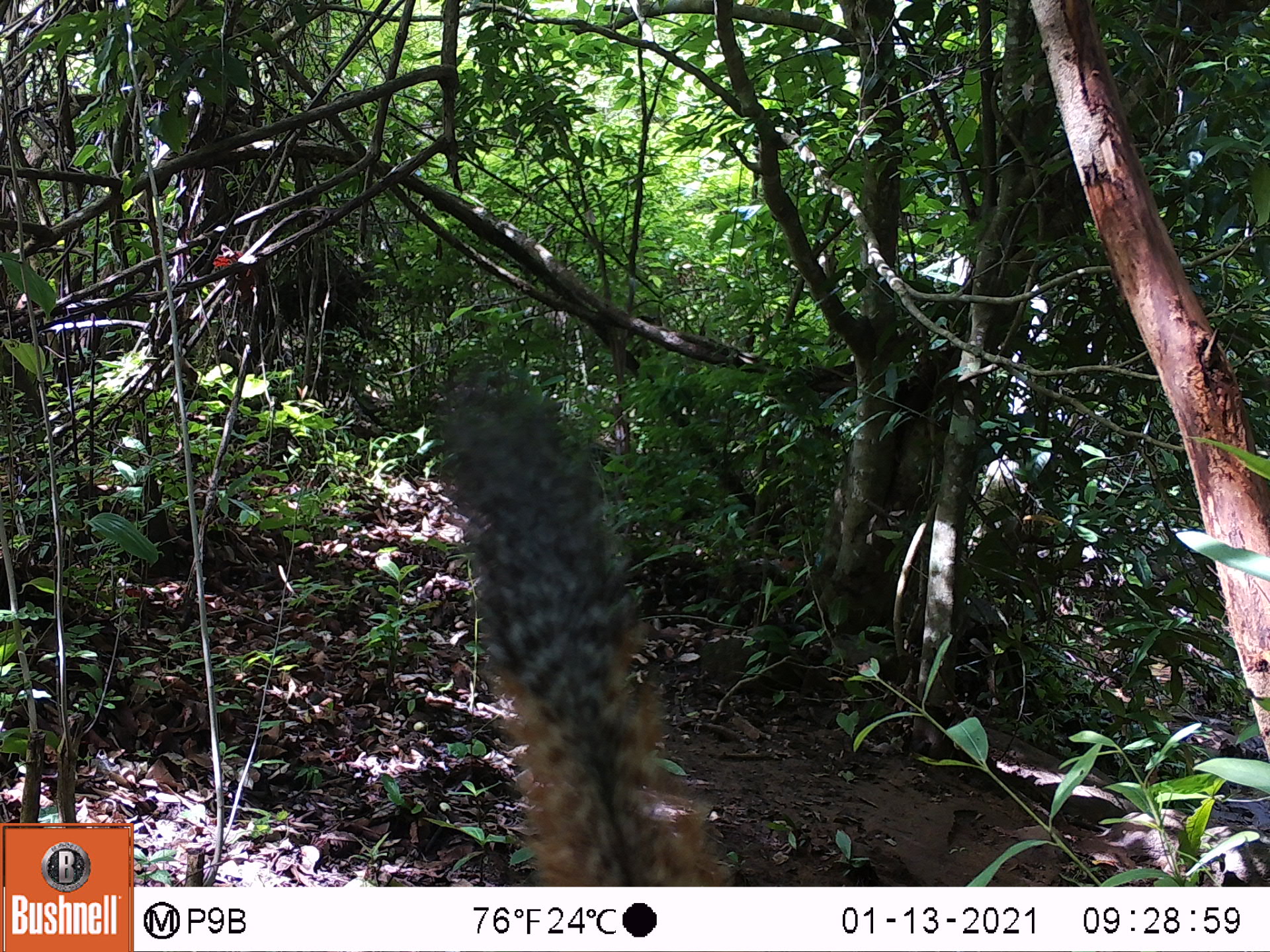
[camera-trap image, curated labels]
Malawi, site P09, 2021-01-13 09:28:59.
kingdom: Animalia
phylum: Chordata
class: Mammalia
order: Rodentia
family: Sciuridae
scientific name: Sciuridae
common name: squirrel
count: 1